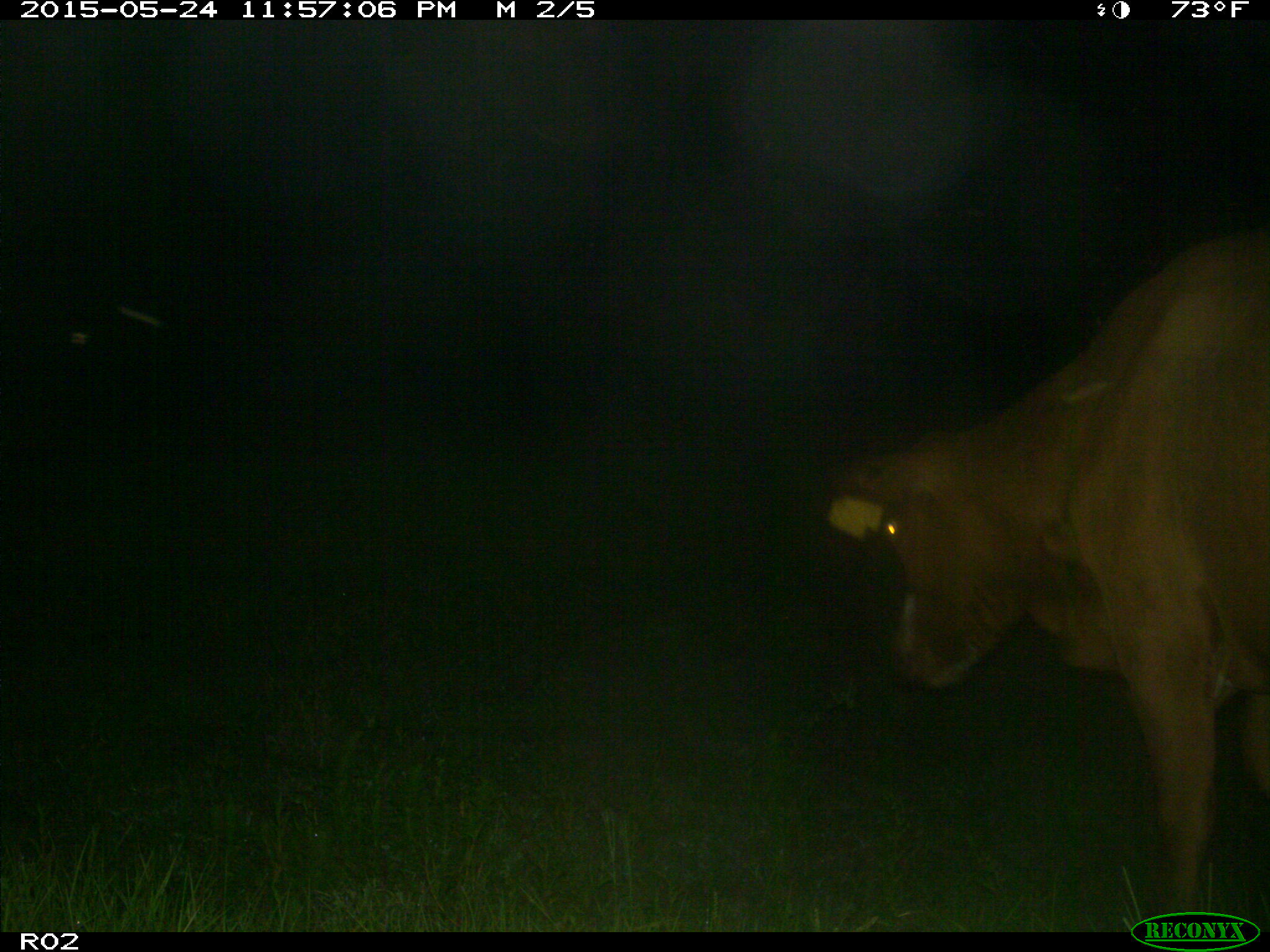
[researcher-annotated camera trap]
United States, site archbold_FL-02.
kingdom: Animalia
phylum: Chordata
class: Mammalia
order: Artiodactyla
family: Bovidae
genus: Bos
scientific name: Bos taurus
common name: domestic cow